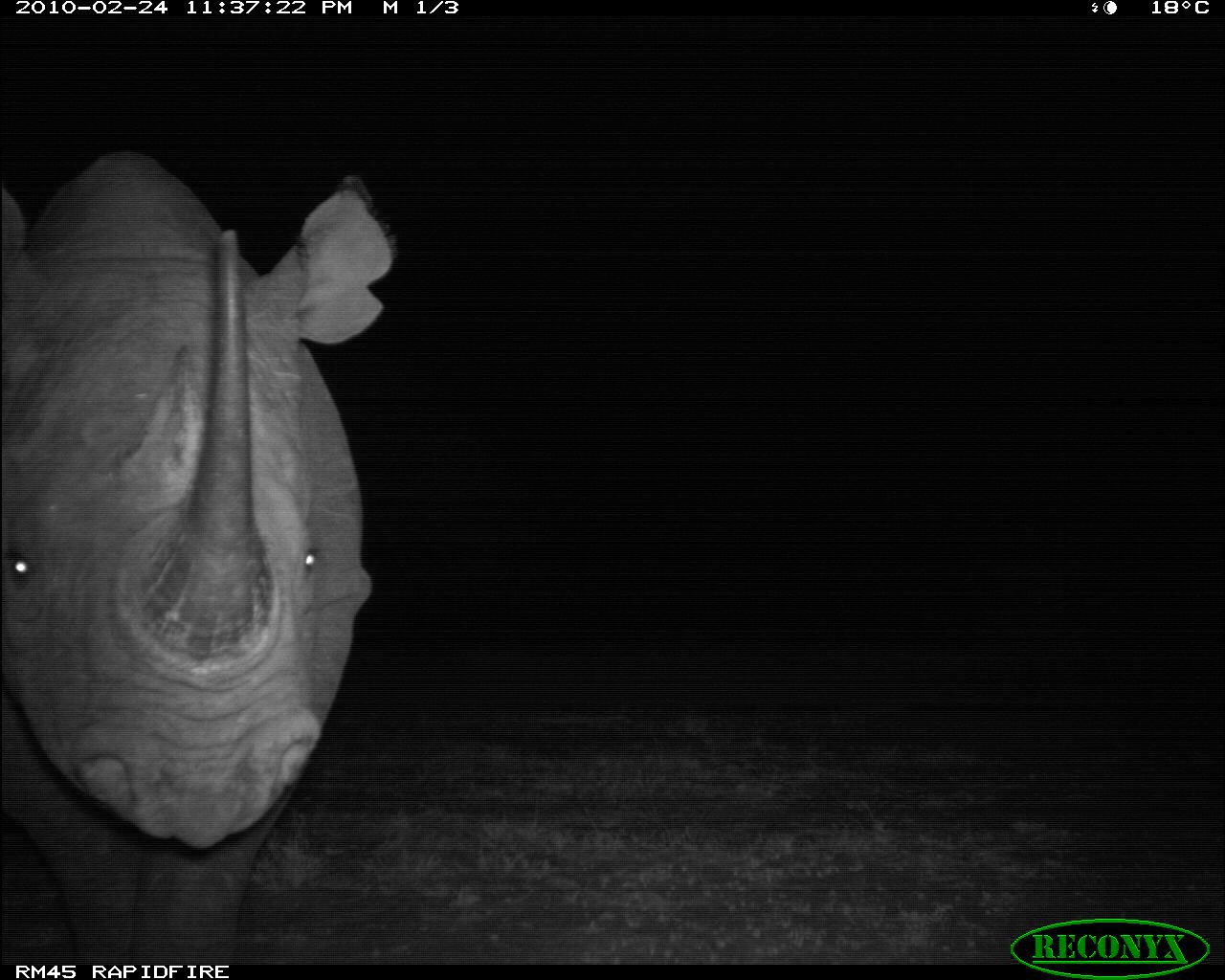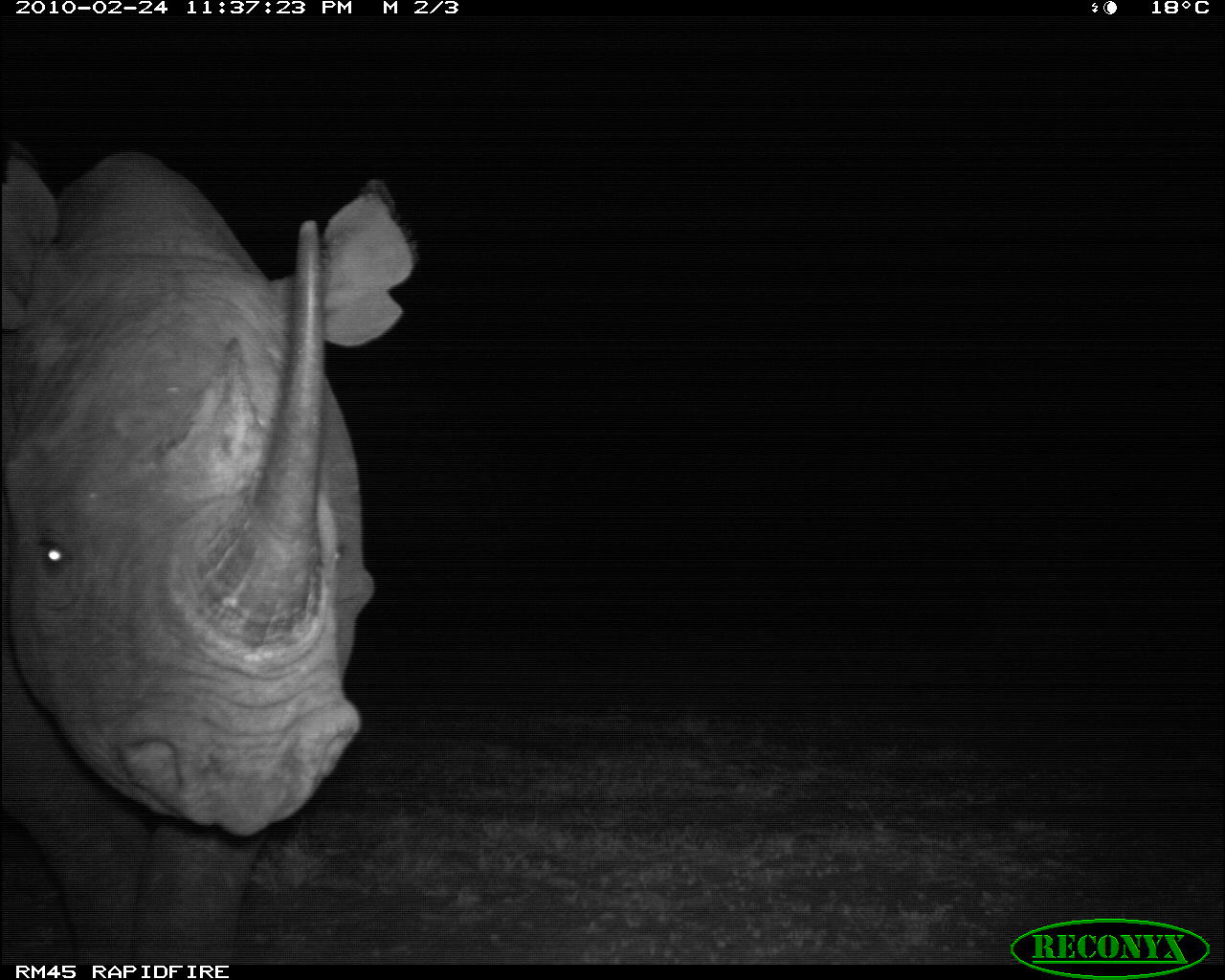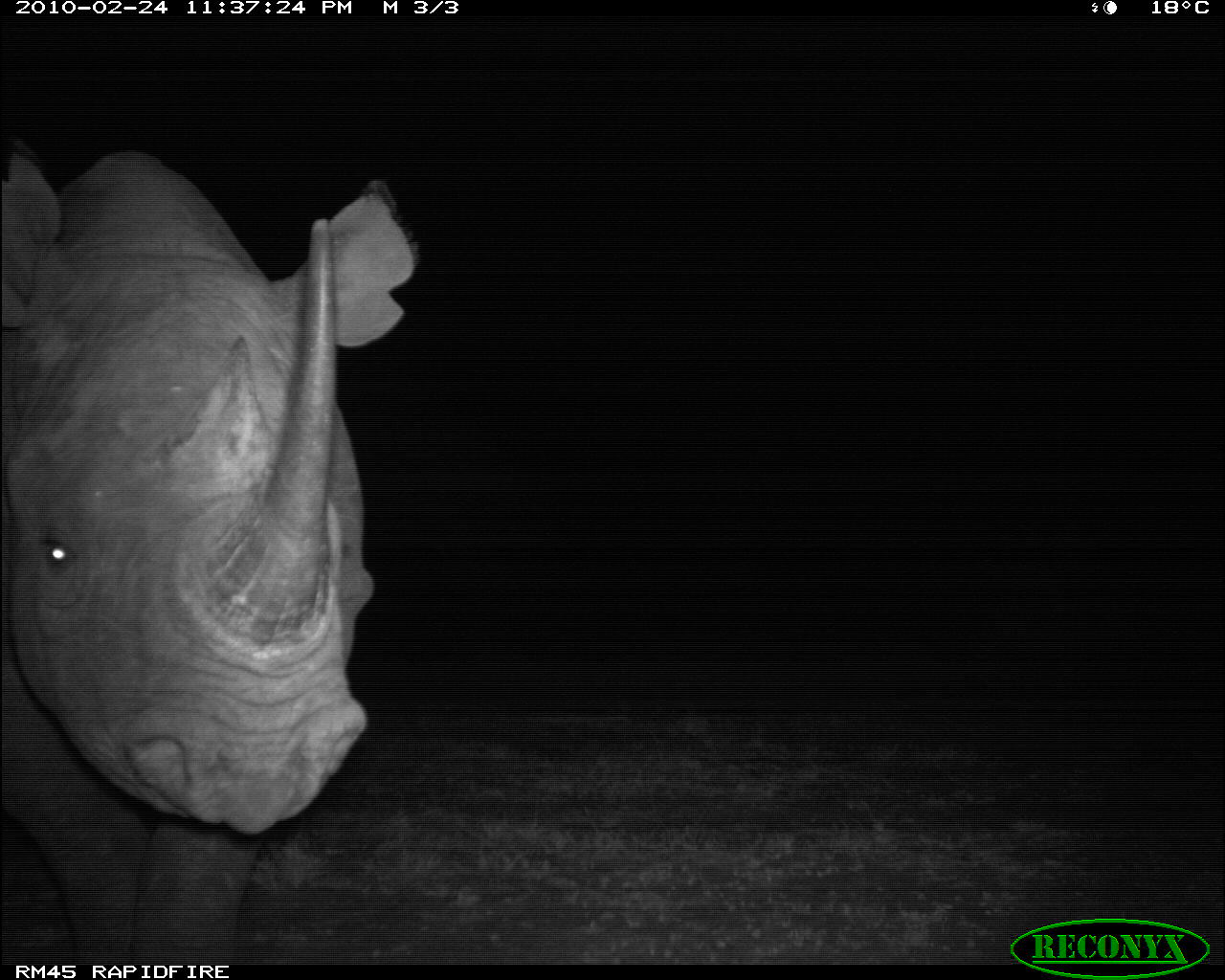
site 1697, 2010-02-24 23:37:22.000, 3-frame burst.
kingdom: Animalia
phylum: Chordata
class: Mammalia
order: Perissodactyla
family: Rhinocerotidae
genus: Diceros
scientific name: Diceros bicornis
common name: black rhinoceros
Diceros bicornis (black rhinoceros), count 1.